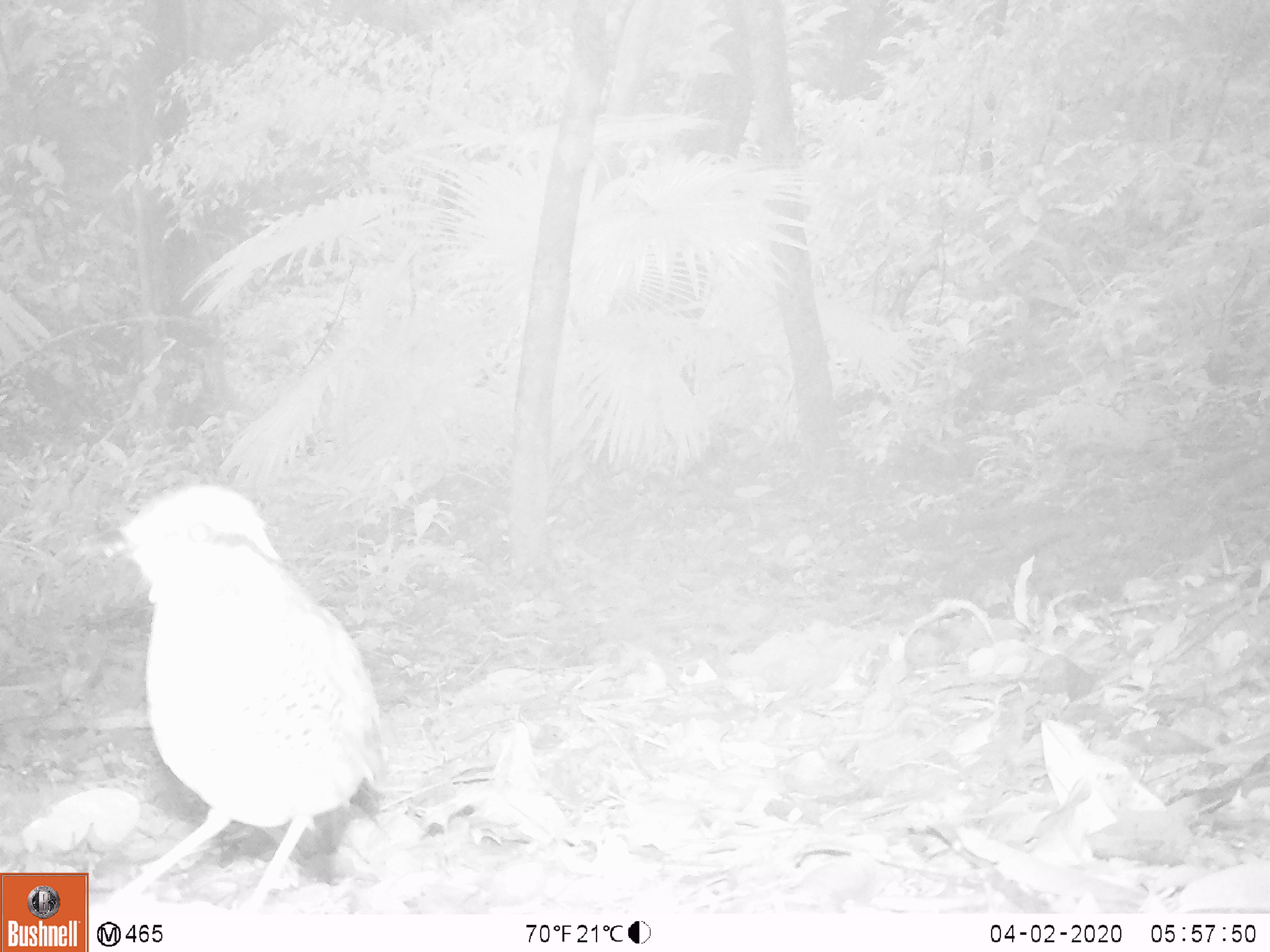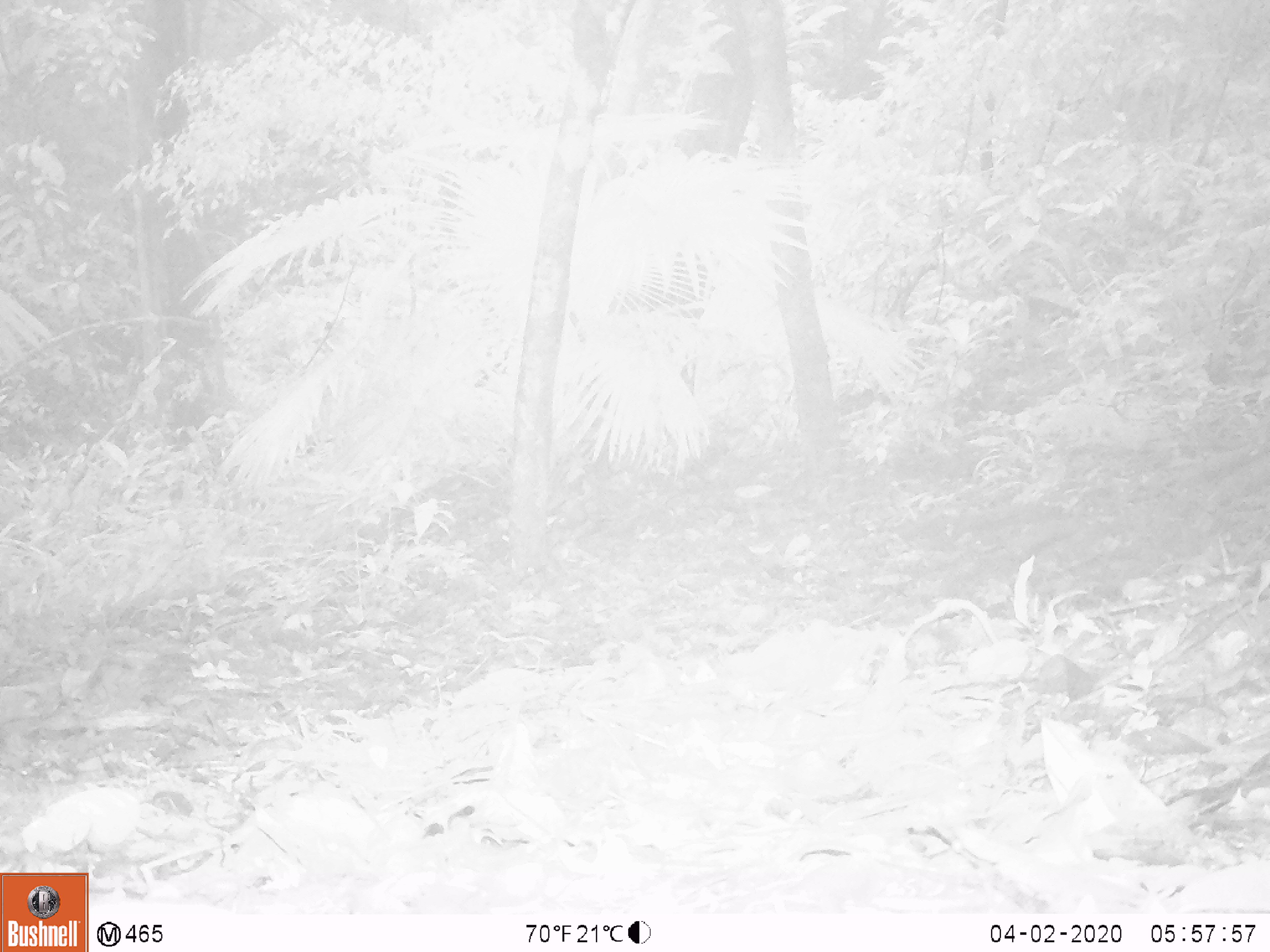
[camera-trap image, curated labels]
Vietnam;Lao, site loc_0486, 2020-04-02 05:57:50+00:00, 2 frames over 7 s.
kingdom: Animalia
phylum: Chordata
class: Aves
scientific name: Aves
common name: bird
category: unidentified bird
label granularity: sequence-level